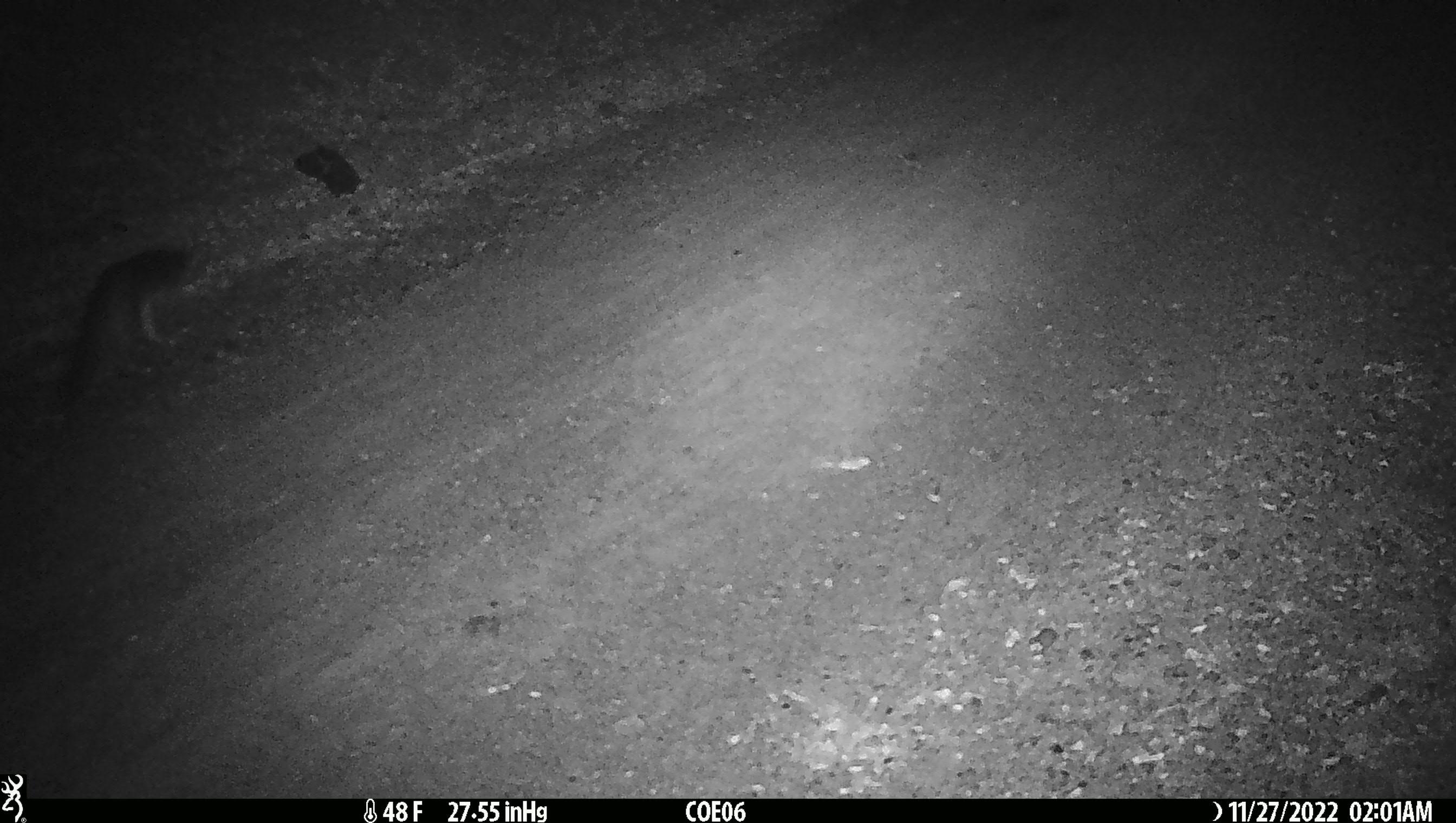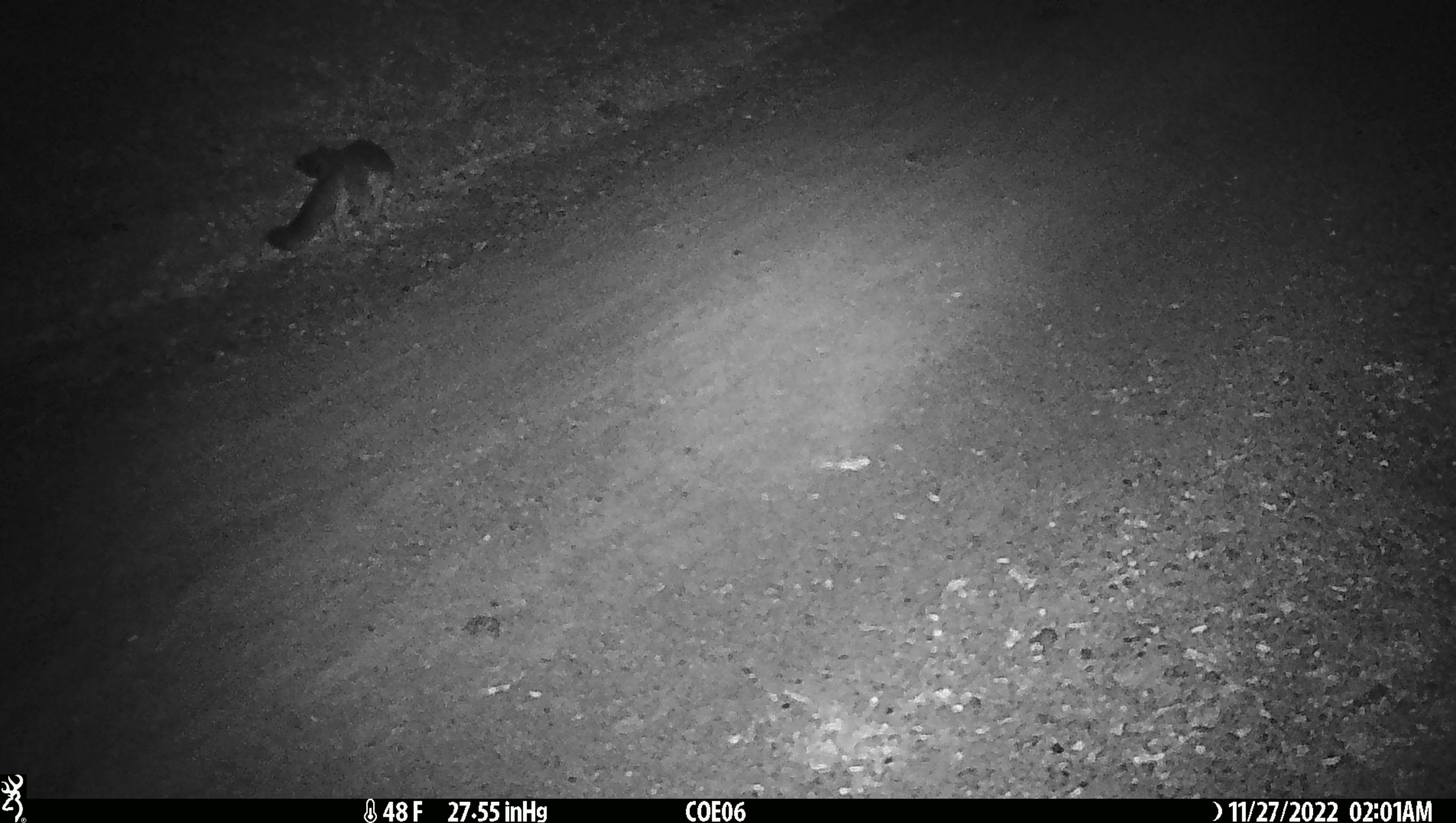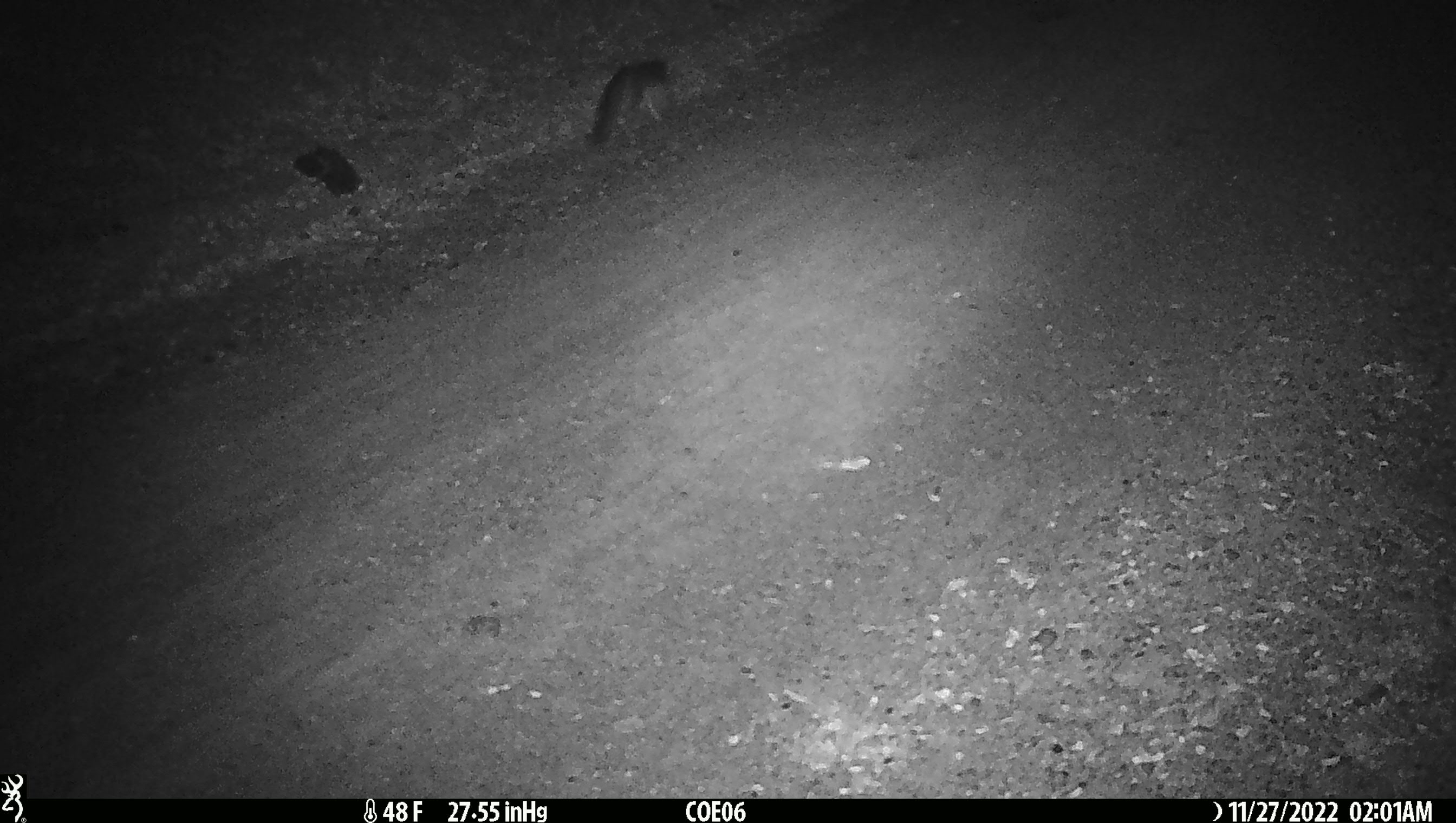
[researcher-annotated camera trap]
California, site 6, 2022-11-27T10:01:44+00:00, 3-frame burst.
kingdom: Animalia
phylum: Chordata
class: Mammalia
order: Carnivora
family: Canidae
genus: Urocyon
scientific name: Urocyon cinereoargenteus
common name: gray fox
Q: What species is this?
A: Gray fox (Urocyon cinereoargenteus).